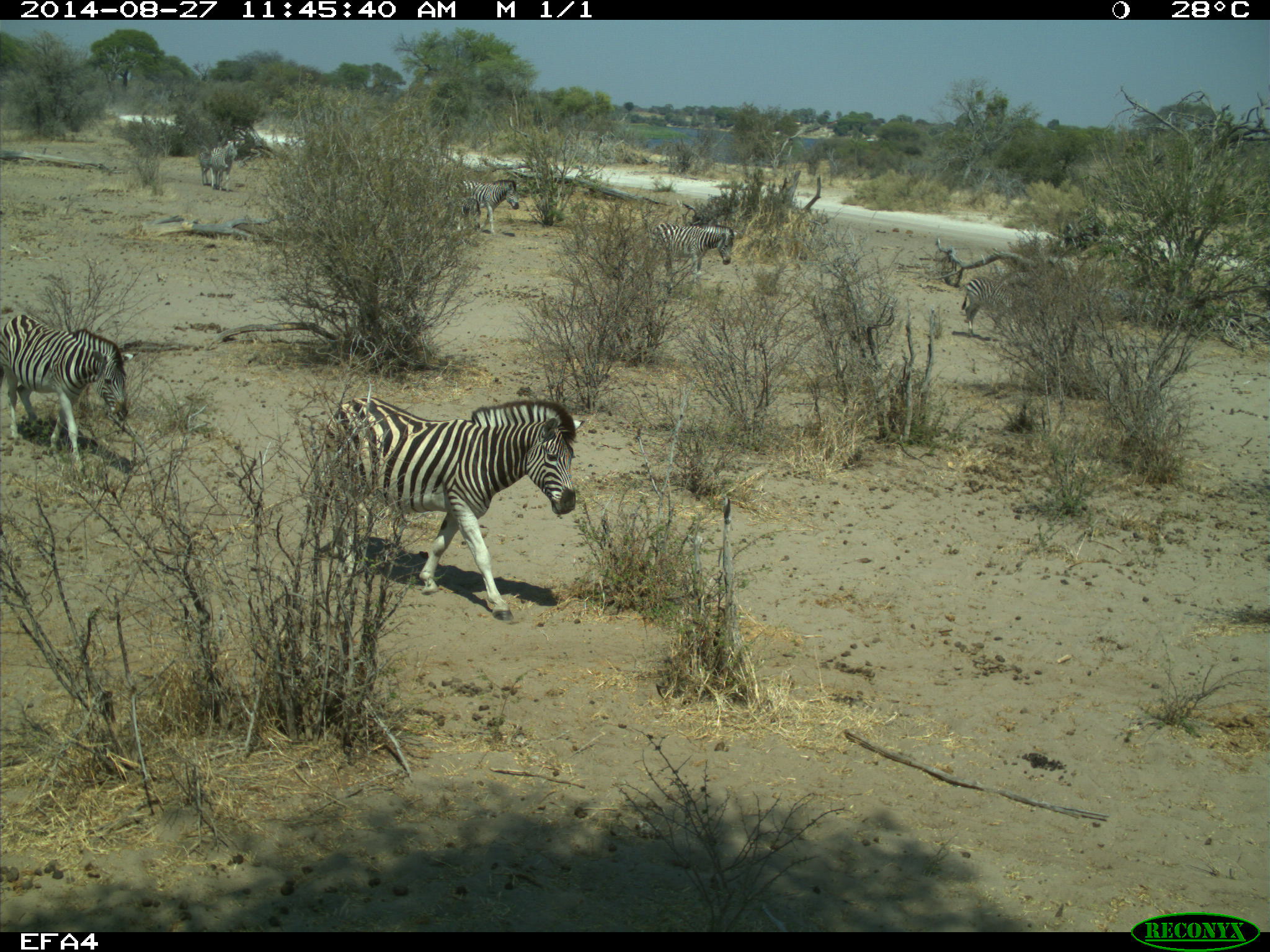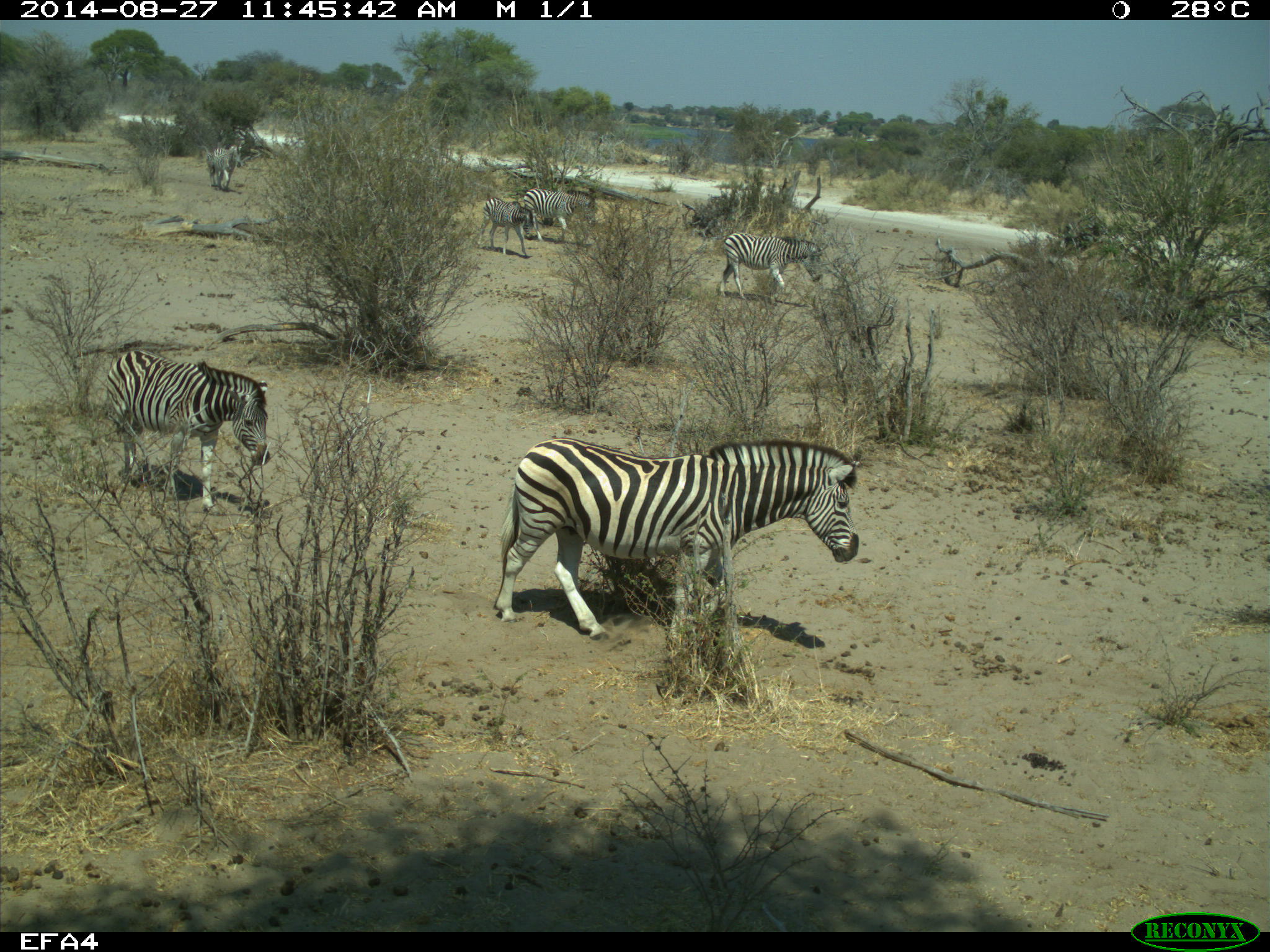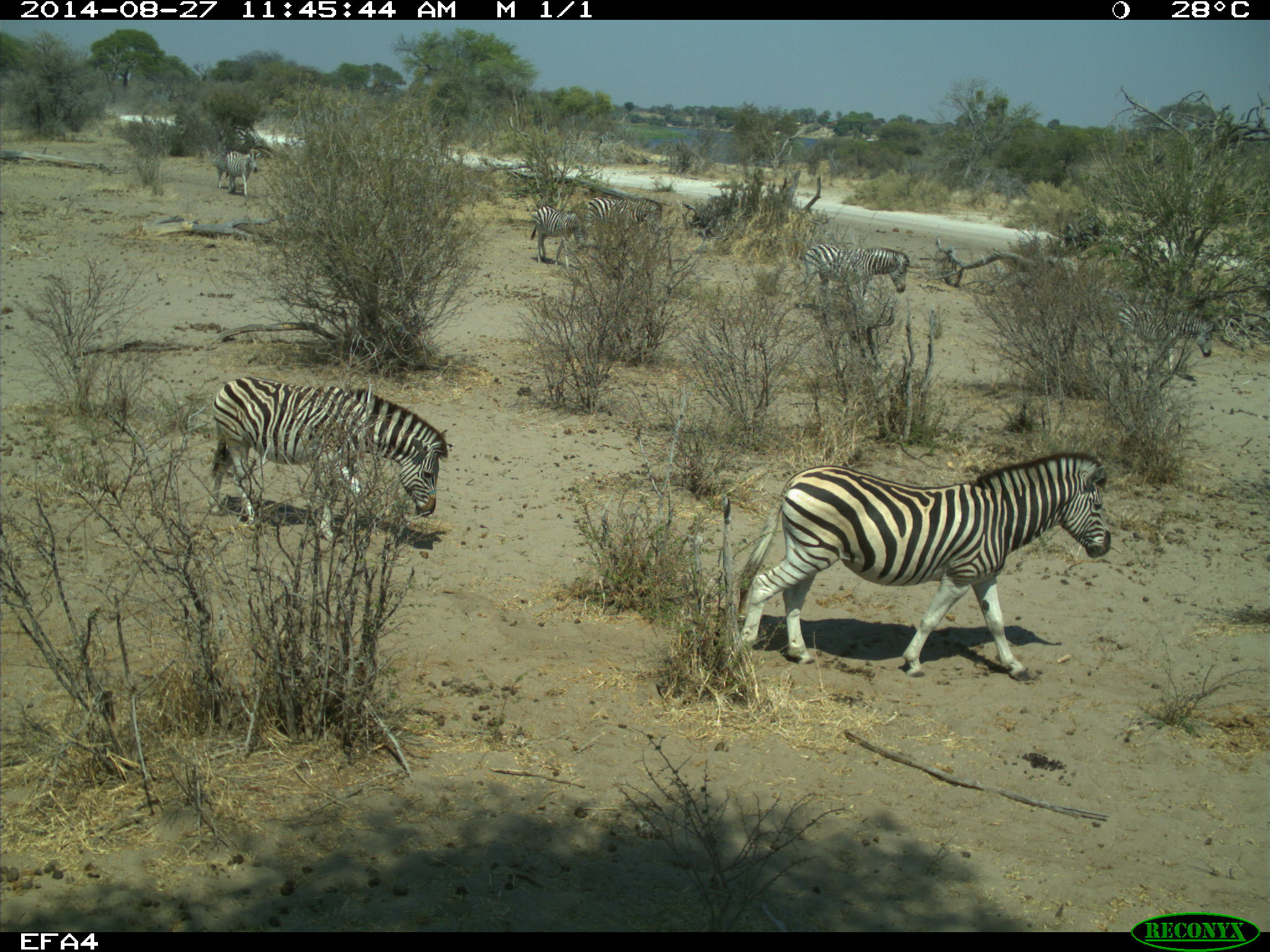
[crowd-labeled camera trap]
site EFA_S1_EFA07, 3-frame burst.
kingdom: Animalia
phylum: Chordata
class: Mammalia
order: Perissodactyla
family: Equidae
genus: Equus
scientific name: Equus quagga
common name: plains zebra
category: zebraplains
Zebraplains (plains zebra) (Equus quagga), count 8. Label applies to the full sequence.